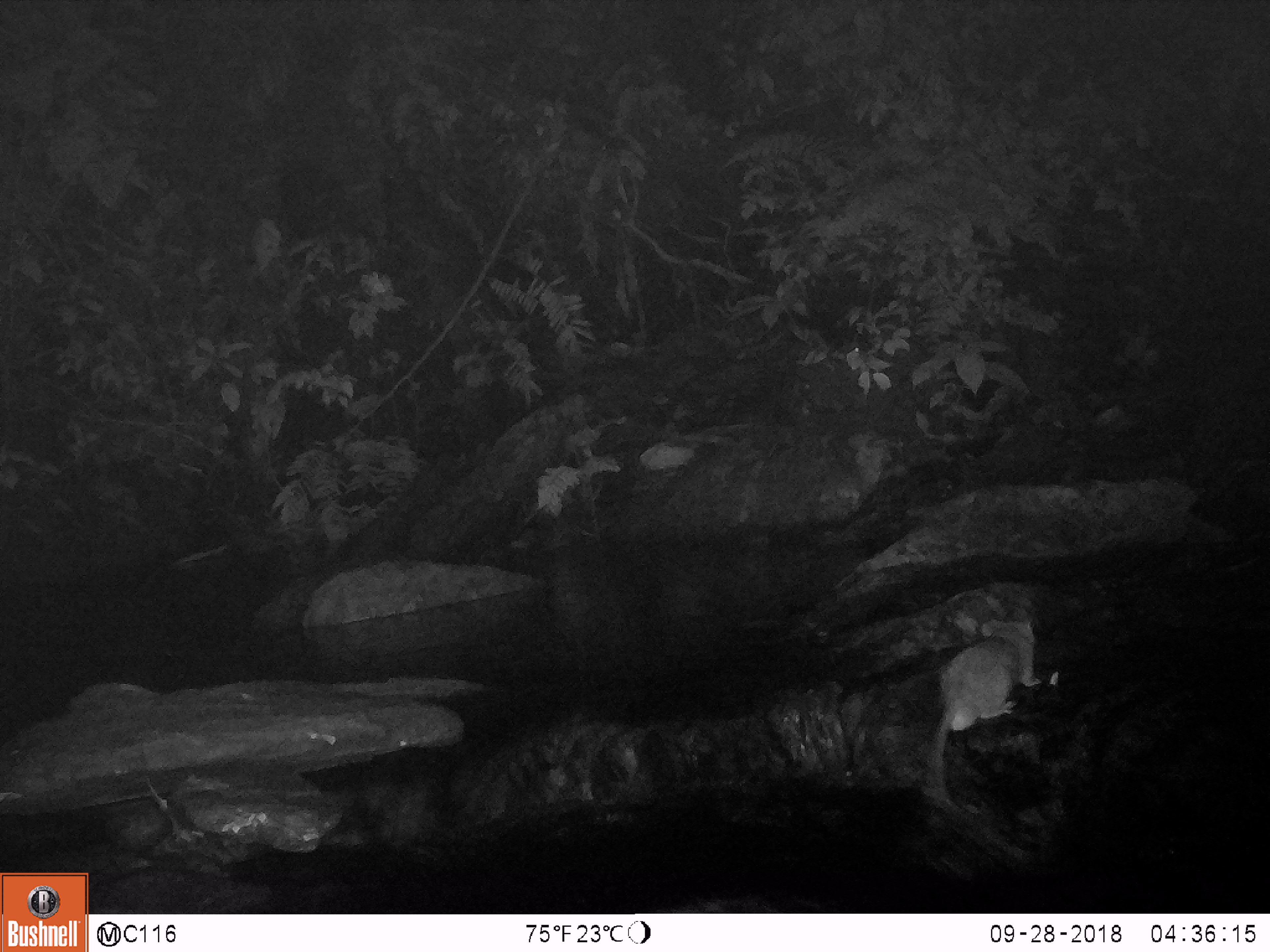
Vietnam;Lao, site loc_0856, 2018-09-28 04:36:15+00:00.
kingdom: Animalia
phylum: Chordata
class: Mammalia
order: Rodentia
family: Muridae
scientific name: Muridae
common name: old-world mice and rats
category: unidentified murid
Unidentified murid (old-world mice and rats) (Muridae). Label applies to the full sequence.